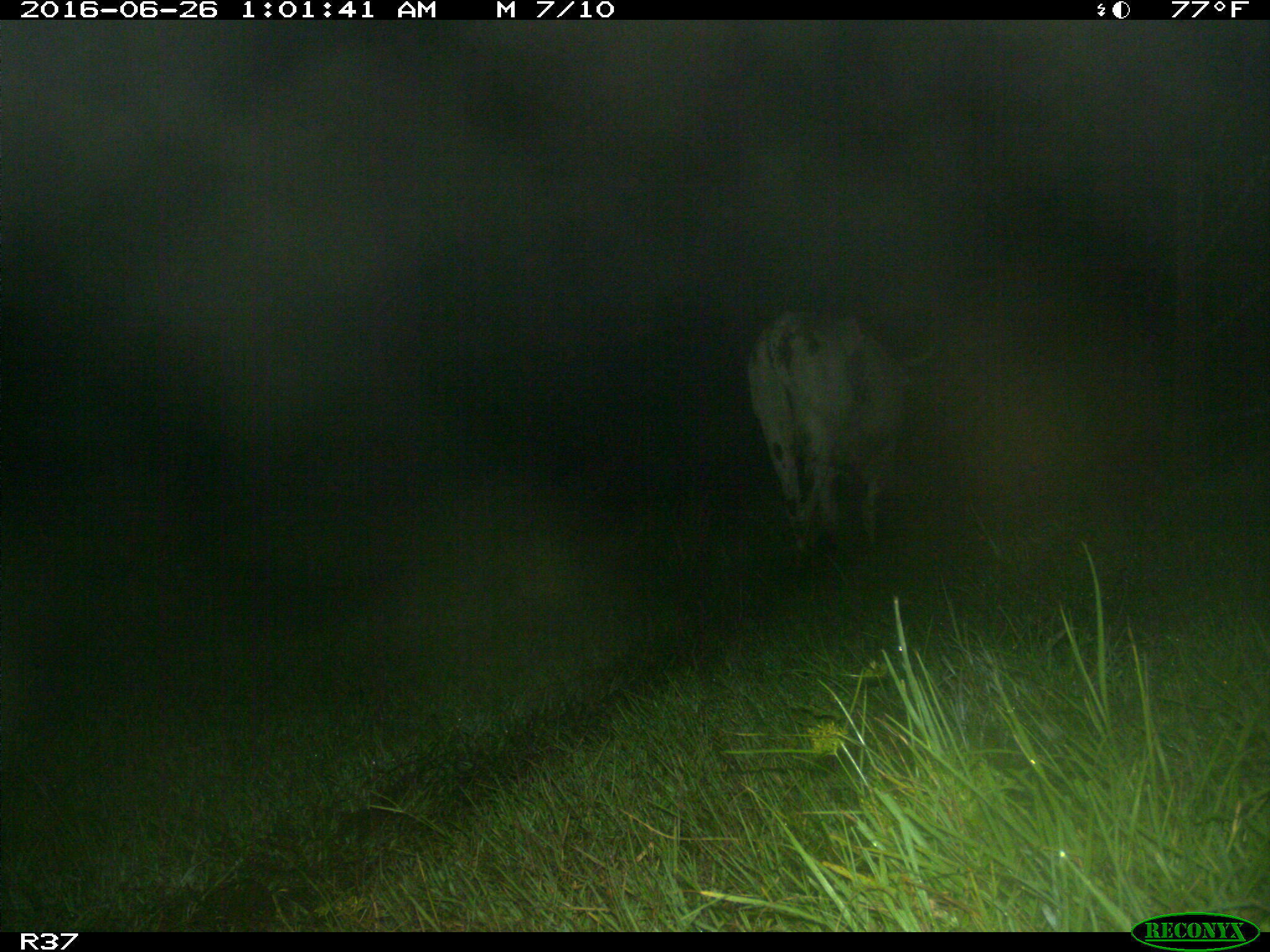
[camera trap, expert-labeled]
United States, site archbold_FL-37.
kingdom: Animalia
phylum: Chordata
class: Mammalia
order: Artiodactyla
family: Bovidae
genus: Bos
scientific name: Bos taurus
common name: domestic cow